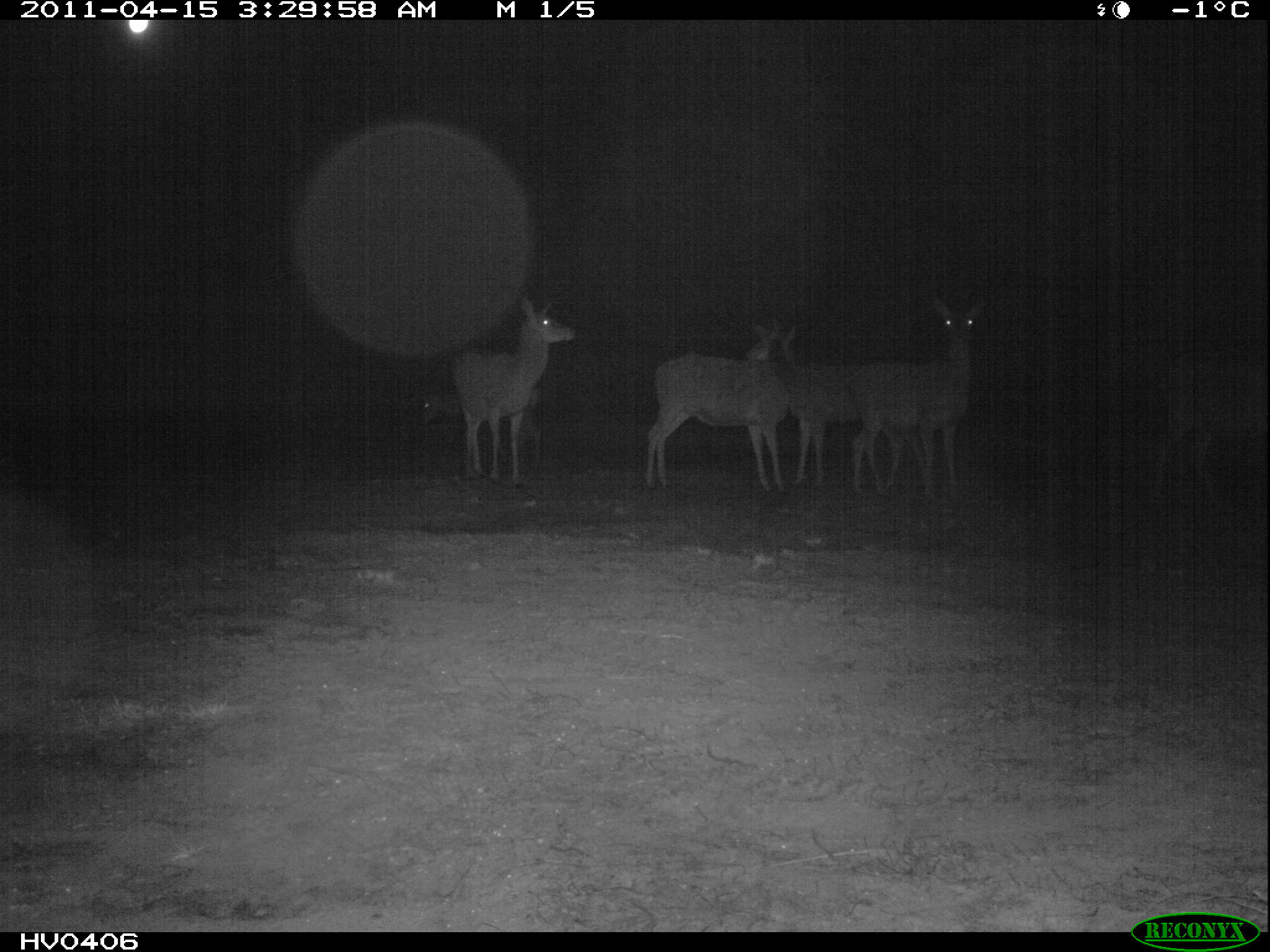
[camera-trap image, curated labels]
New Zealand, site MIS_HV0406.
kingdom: Animalia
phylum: Chordata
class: Mammalia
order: Artiodactyla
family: Cervidae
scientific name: Cervidae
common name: deer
Deer (Cervidae).